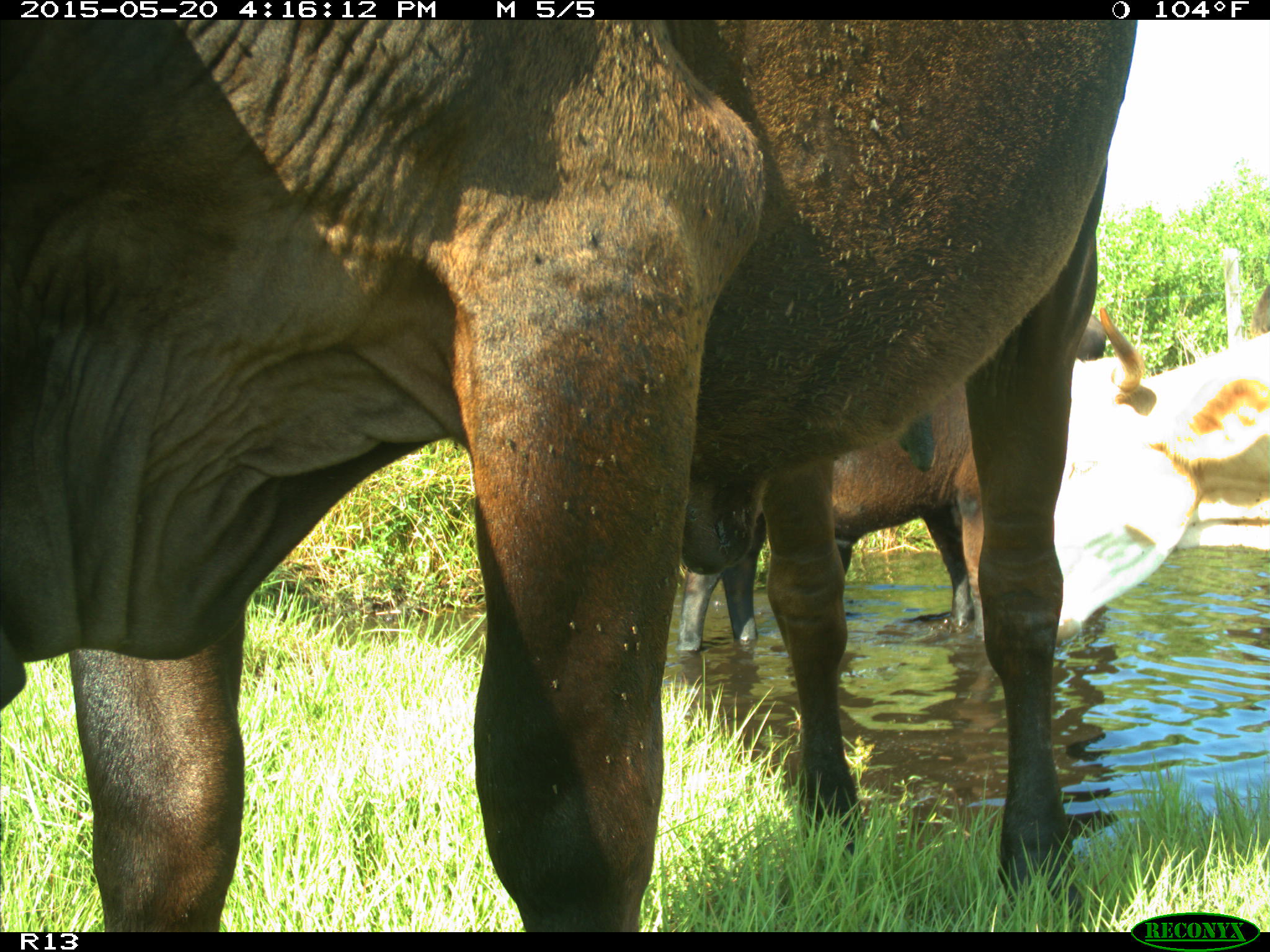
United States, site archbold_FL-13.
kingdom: Animalia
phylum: Chordata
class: Mammalia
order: Artiodactyla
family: Bovidae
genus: Bos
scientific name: Bos taurus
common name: domestic cow